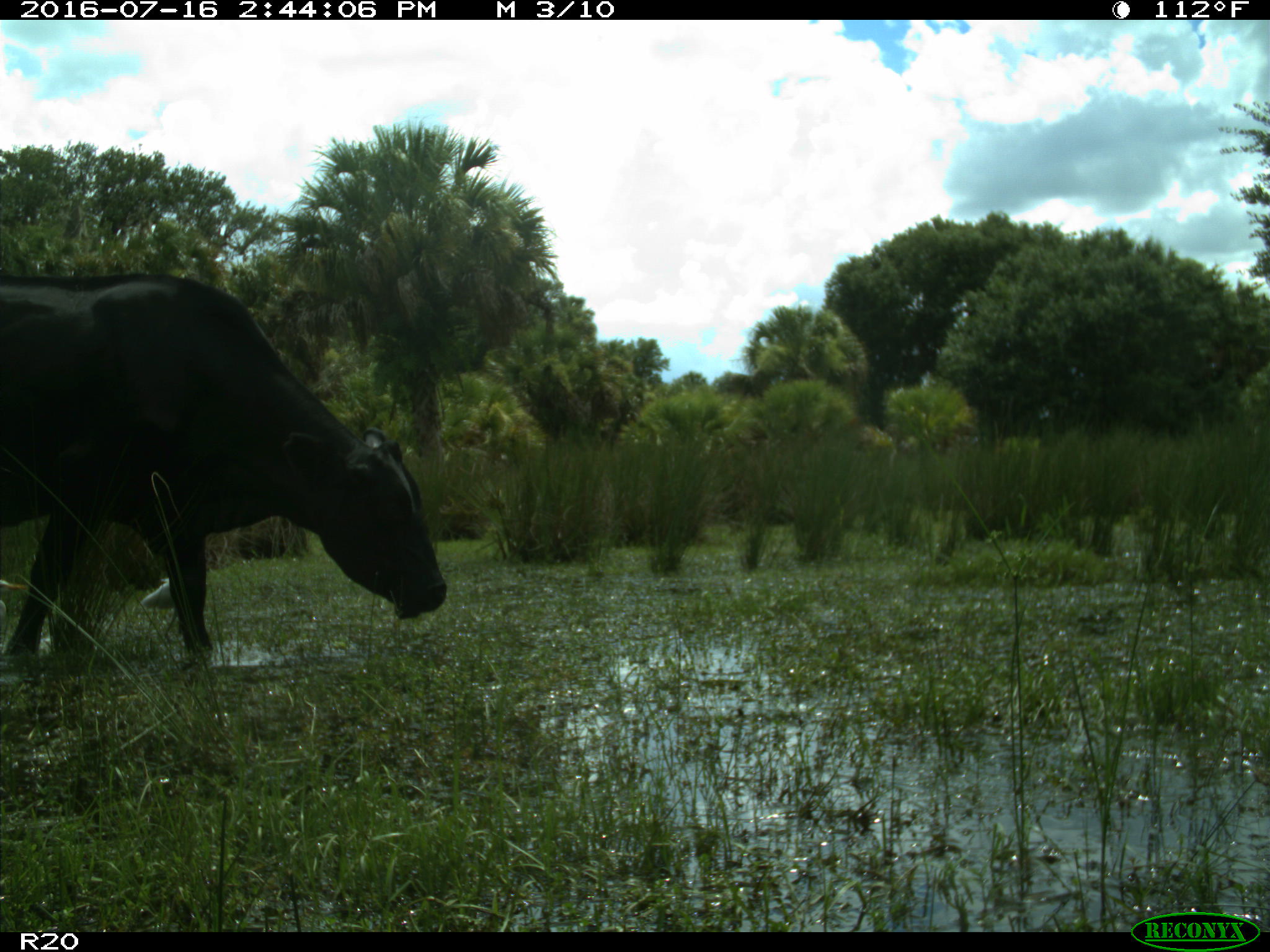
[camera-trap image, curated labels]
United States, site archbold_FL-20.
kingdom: Animalia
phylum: Chordata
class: Mammalia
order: Artiodactyla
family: Bovidae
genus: Bos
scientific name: Bos taurus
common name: domestic cow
Bos taurus (domestic cow).